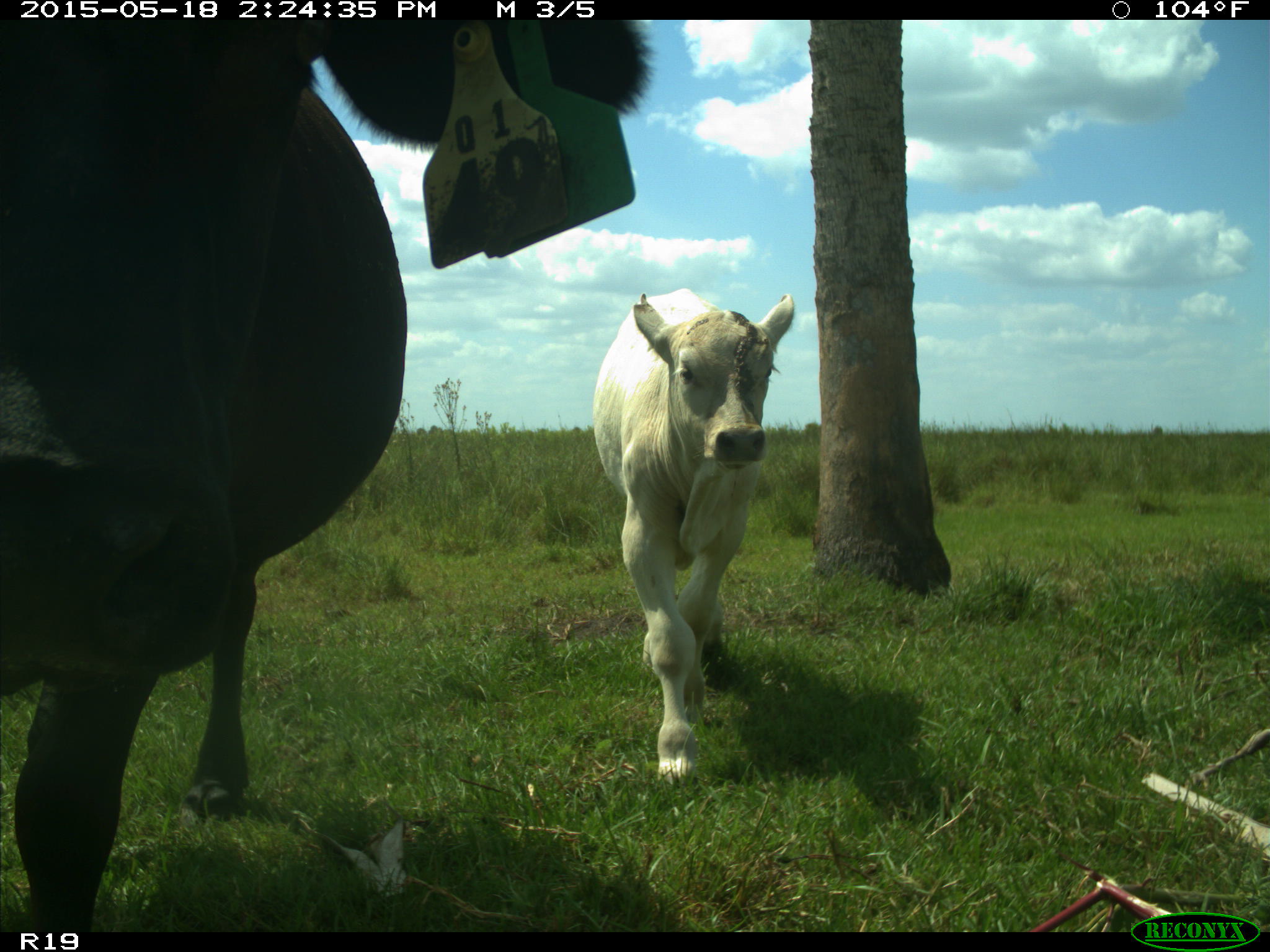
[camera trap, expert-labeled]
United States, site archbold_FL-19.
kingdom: Animalia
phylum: Chordata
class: Mammalia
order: Artiodactyla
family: Bovidae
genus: Bos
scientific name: Bos taurus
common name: domestic cow